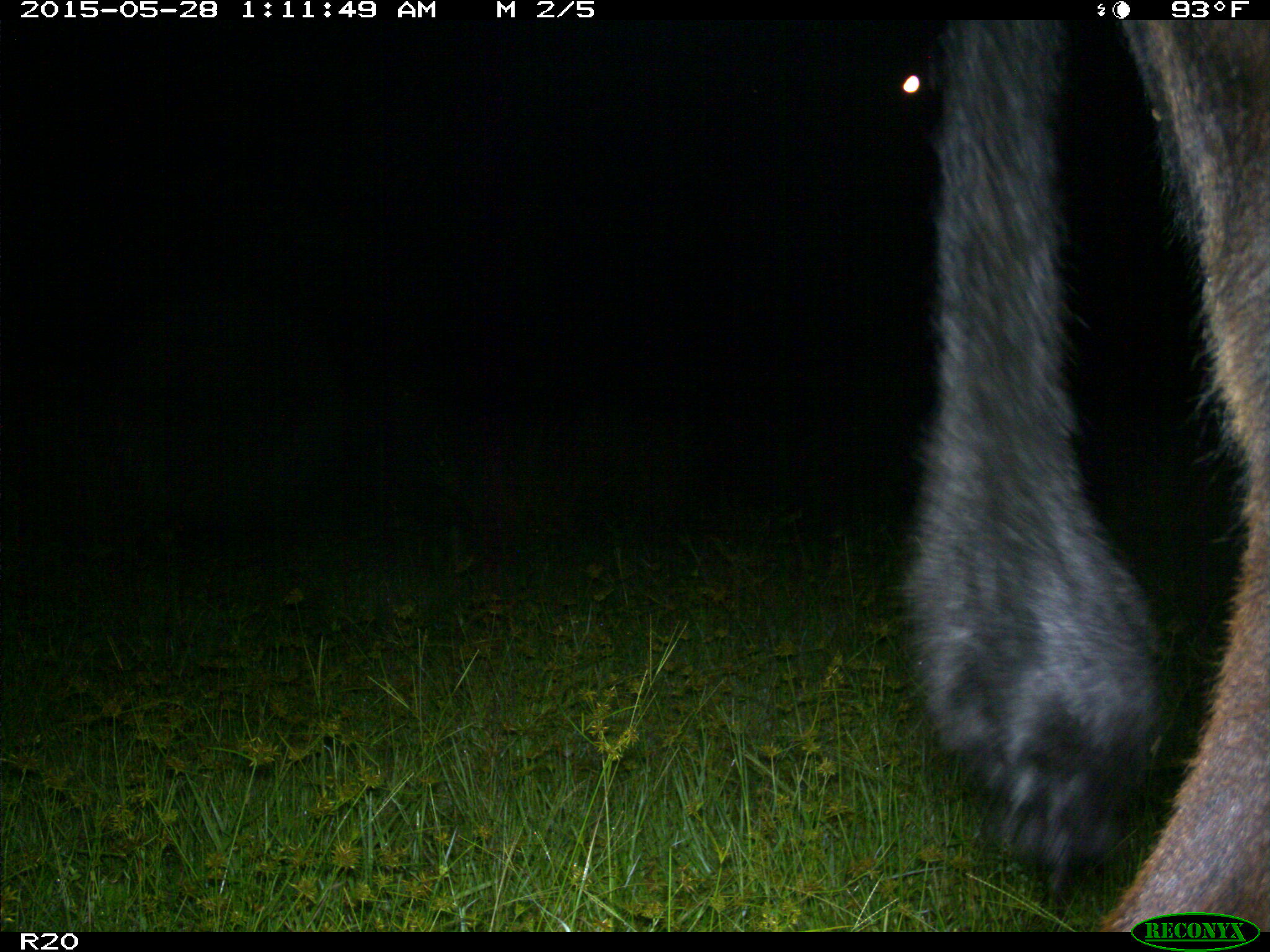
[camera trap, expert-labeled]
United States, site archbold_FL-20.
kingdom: Animalia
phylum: Chordata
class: Mammalia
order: Artiodactyla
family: Bovidae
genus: Bos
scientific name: Bos taurus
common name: domestic cow